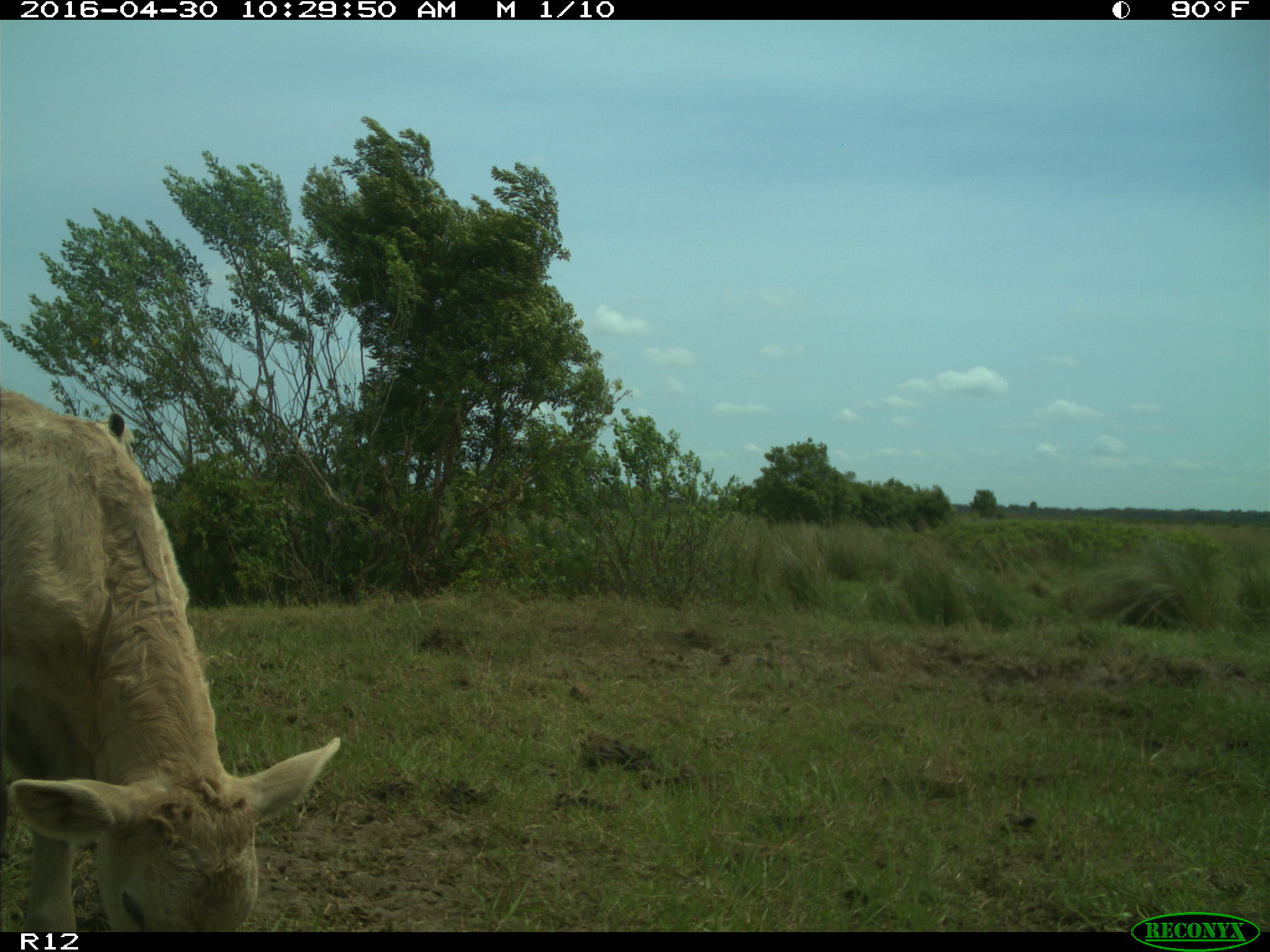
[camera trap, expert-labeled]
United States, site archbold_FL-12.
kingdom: Animalia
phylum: Chordata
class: Mammalia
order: Artiodactyla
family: Bovidae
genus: Bos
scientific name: Bos taurus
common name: domestic cow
Bos taurus (domestic cow).